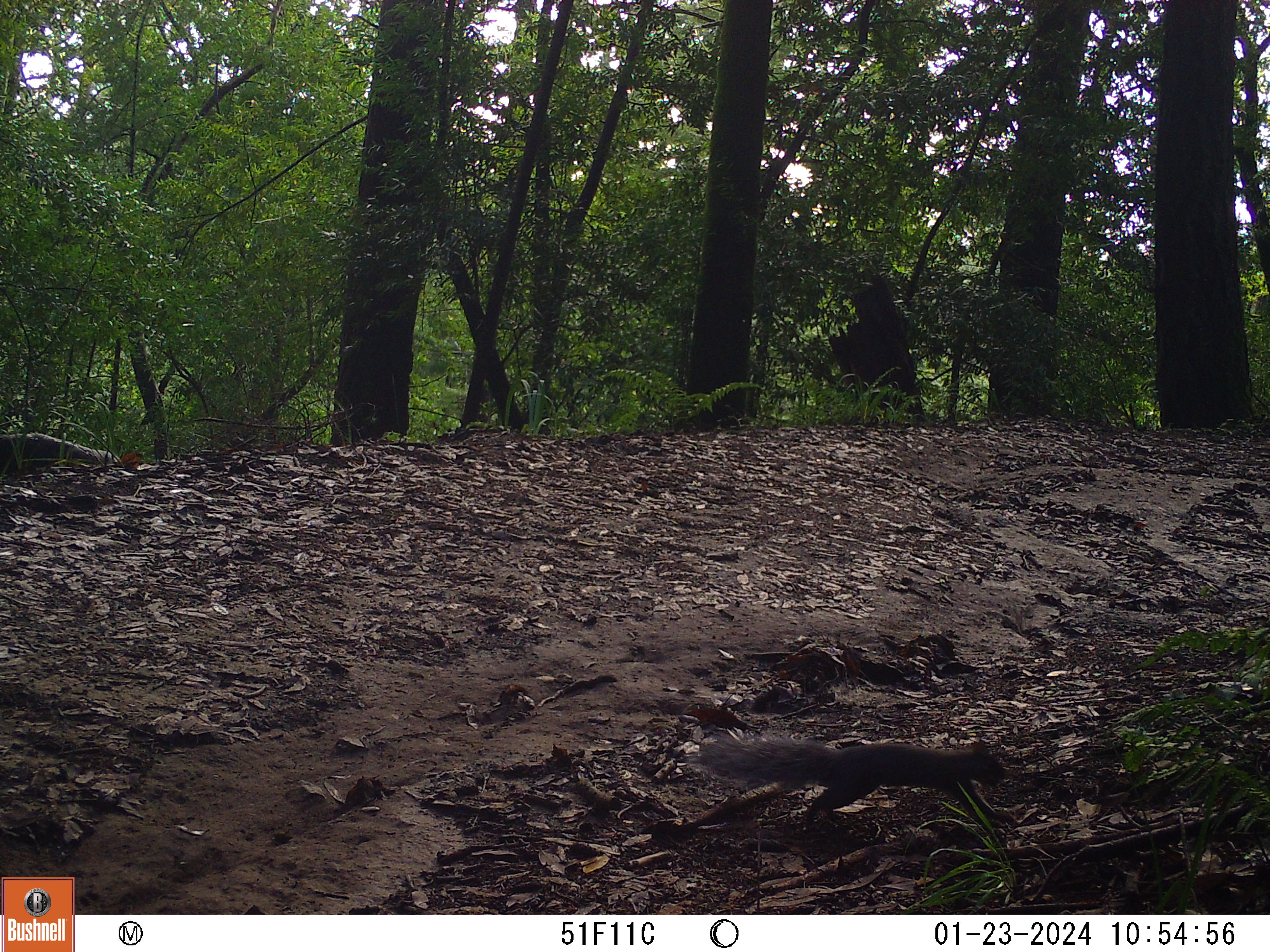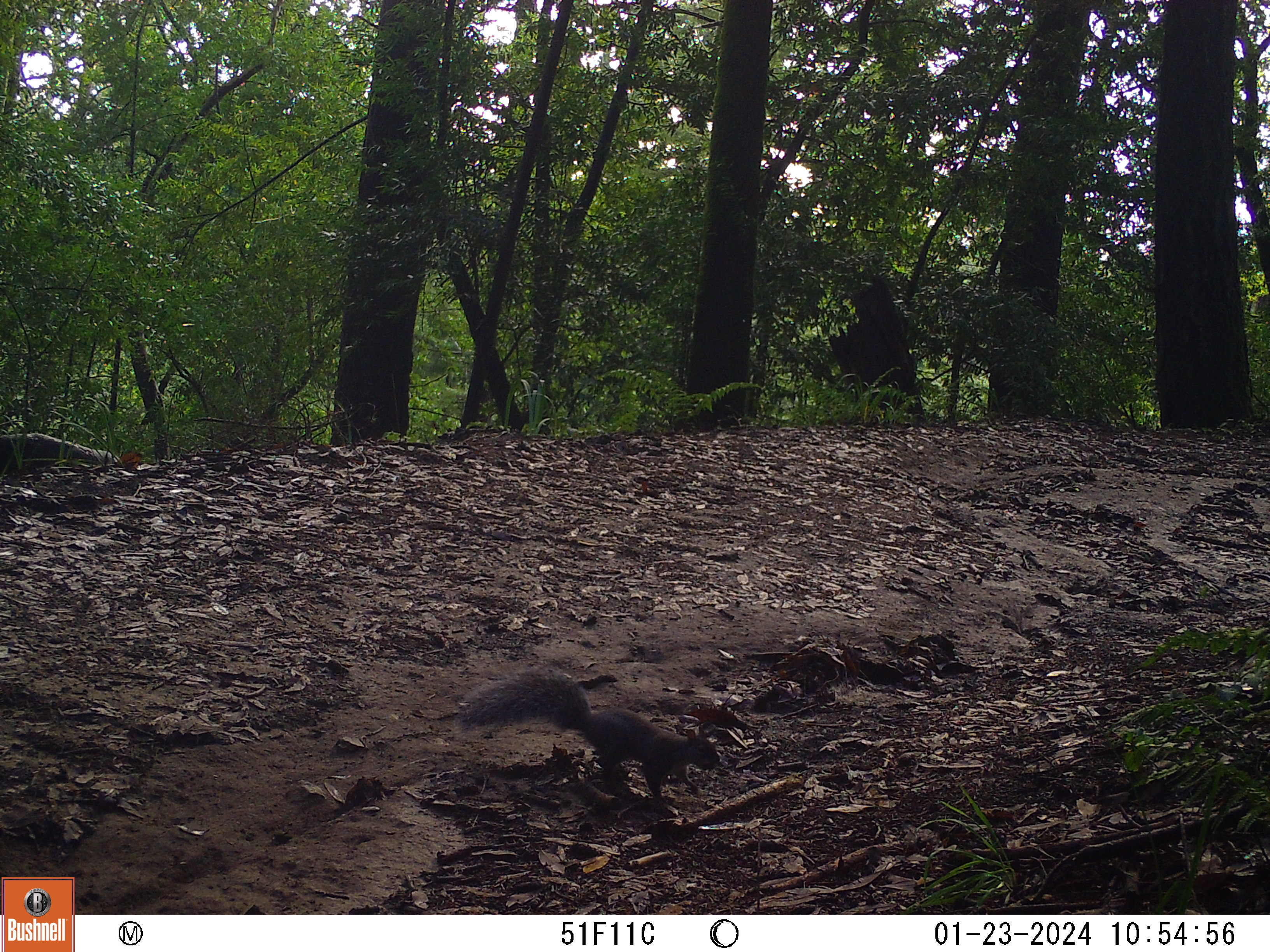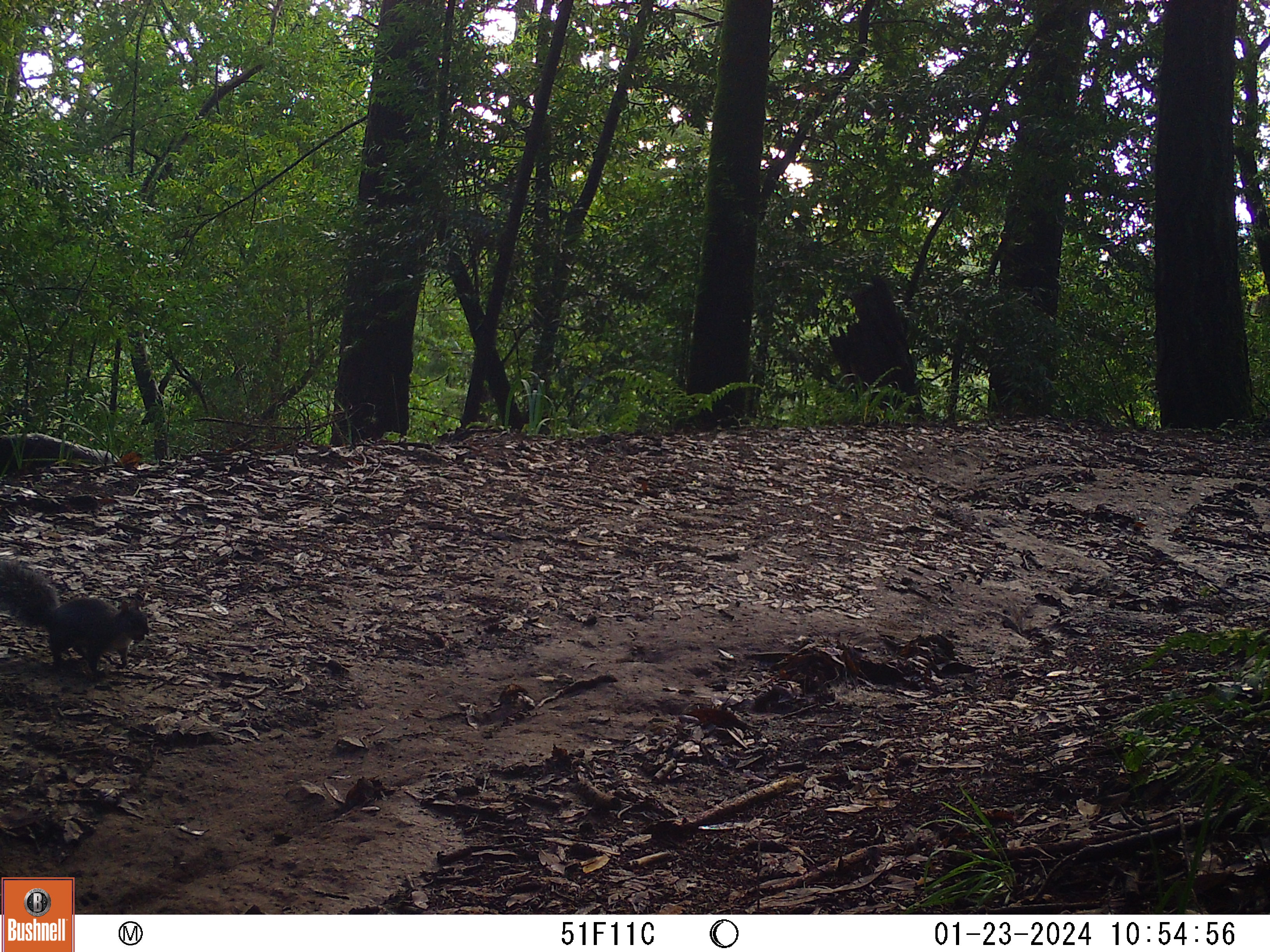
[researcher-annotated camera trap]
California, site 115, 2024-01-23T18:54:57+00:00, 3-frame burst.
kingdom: Animalia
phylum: Chordata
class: Mammalia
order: Rodentia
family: Sciuridae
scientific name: Sciuridae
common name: squirrel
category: unknown squirrel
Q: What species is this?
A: Unknown squirrel (squirrel) (Sciuridae).